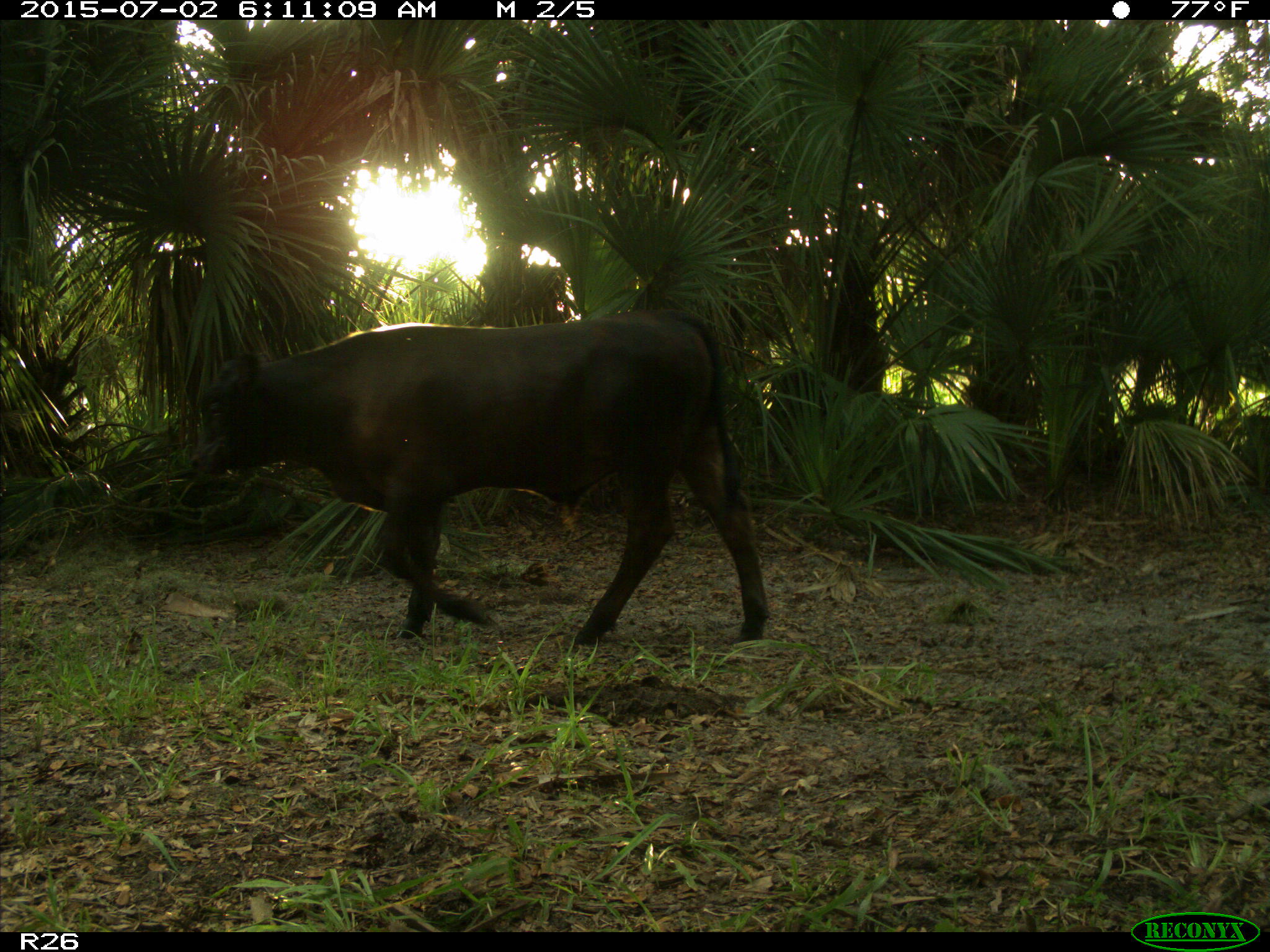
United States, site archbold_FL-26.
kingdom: Animalia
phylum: Chordata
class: Mammalia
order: Artiodactyla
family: Bovidae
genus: Bos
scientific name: Bos taurus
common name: domestic cow